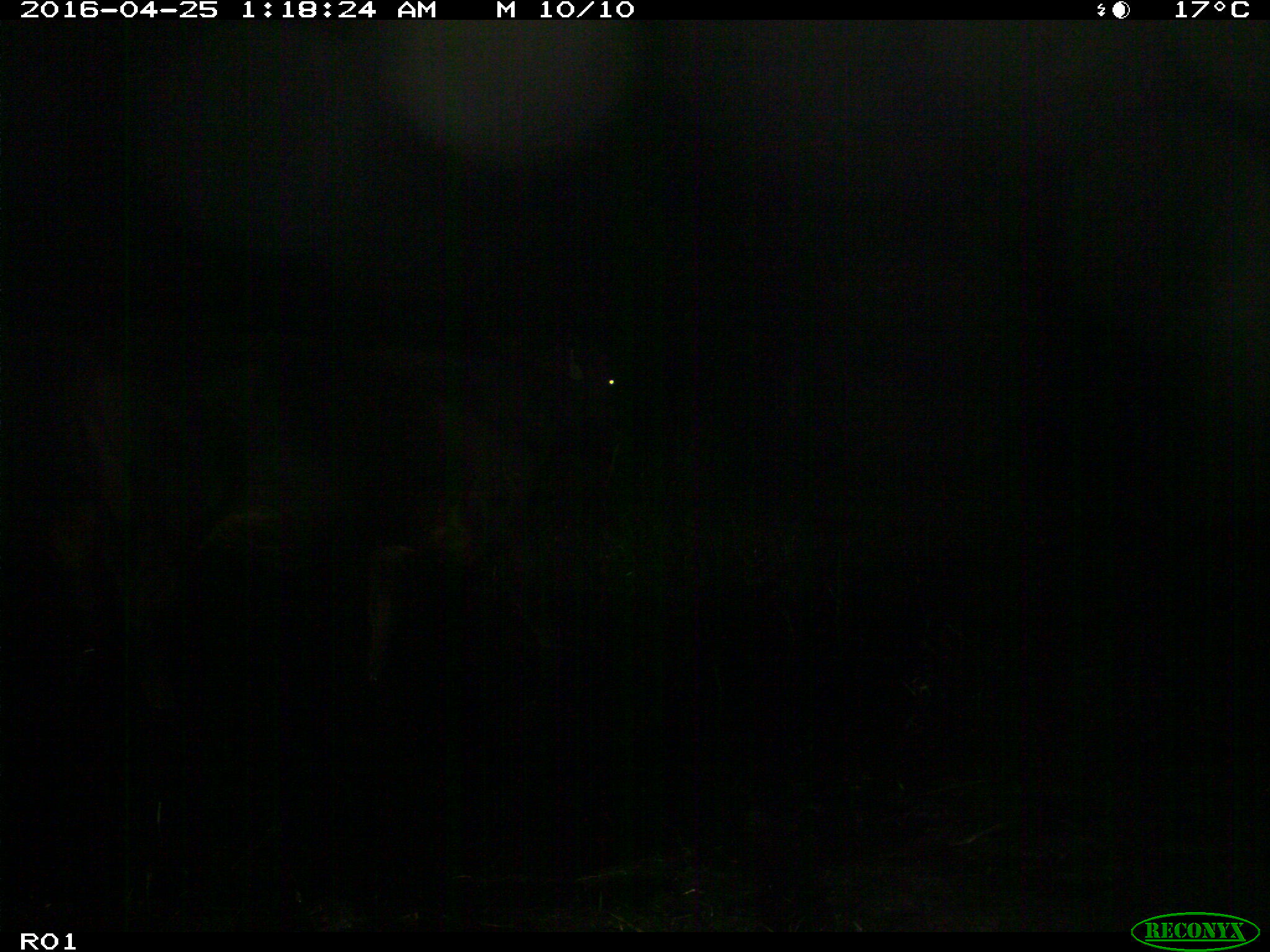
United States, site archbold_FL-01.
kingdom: Animalia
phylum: Chordata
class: Mammalia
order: Artiodactyla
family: Bovidae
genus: Bos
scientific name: Bos taurus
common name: domestic cow